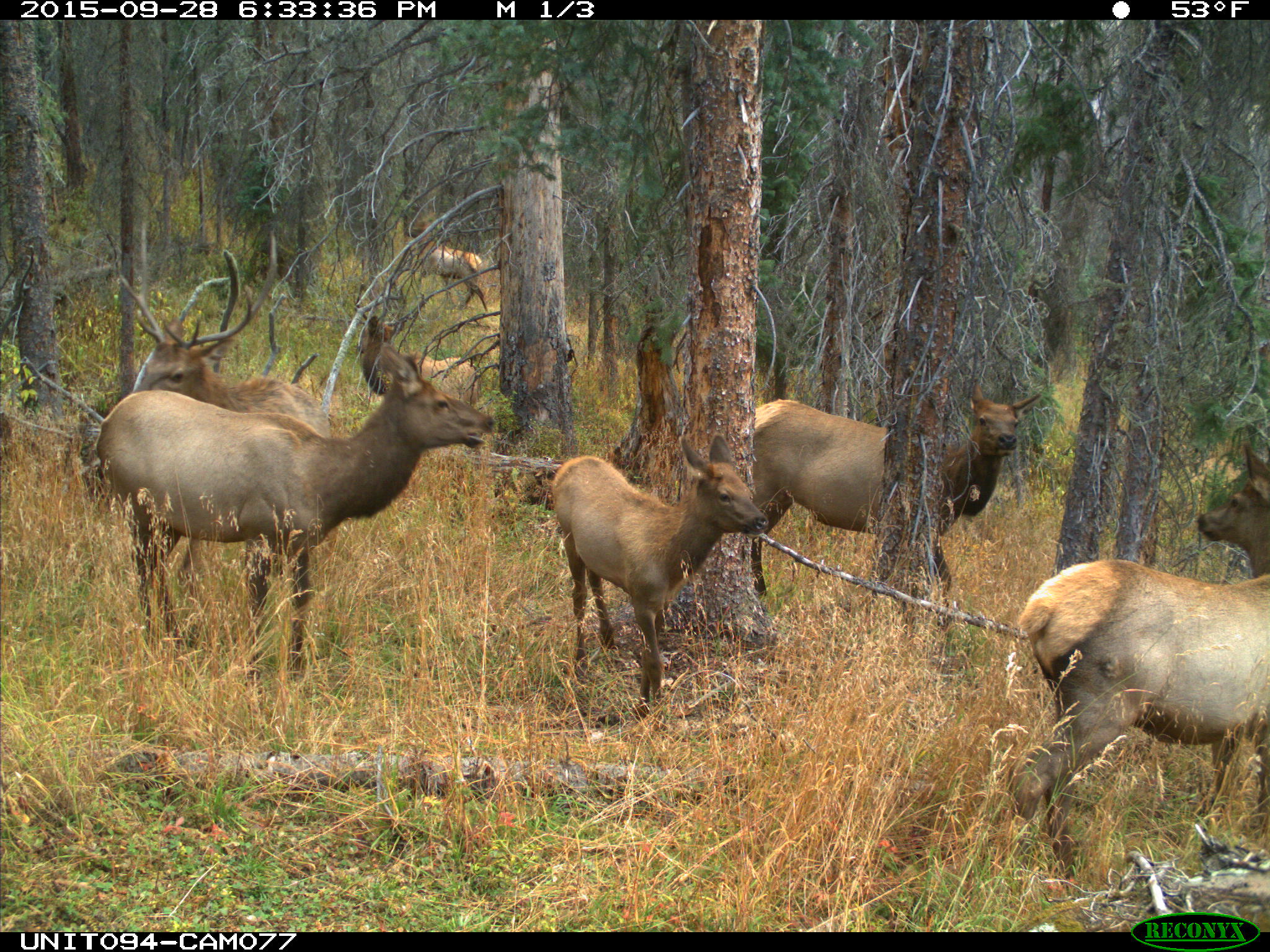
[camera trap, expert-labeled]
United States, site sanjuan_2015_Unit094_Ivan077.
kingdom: Animalia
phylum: Chordata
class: Mammalia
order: Artiodactyla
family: Cervidae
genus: Cervus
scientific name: Cervus elaphus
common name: red deer